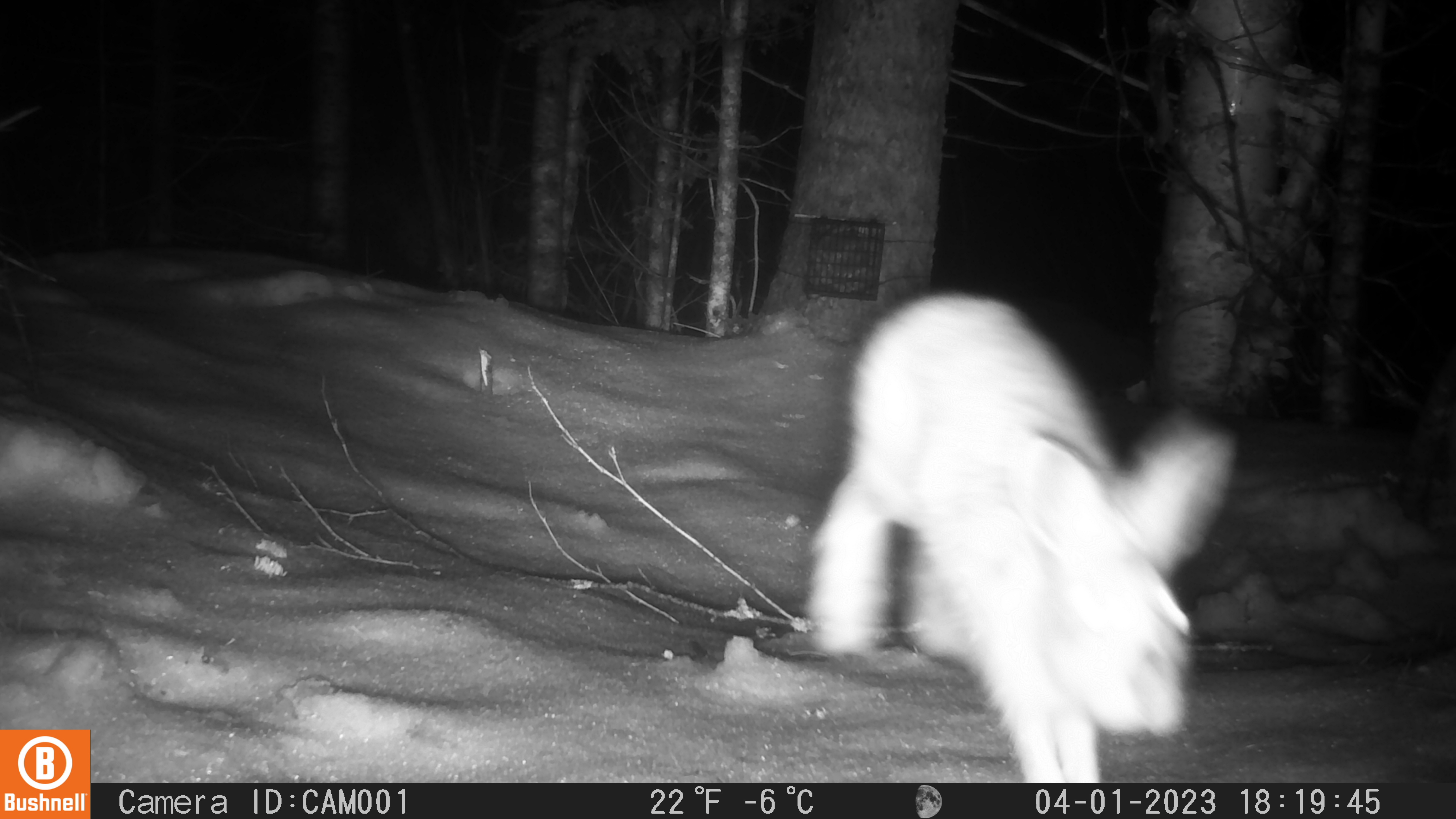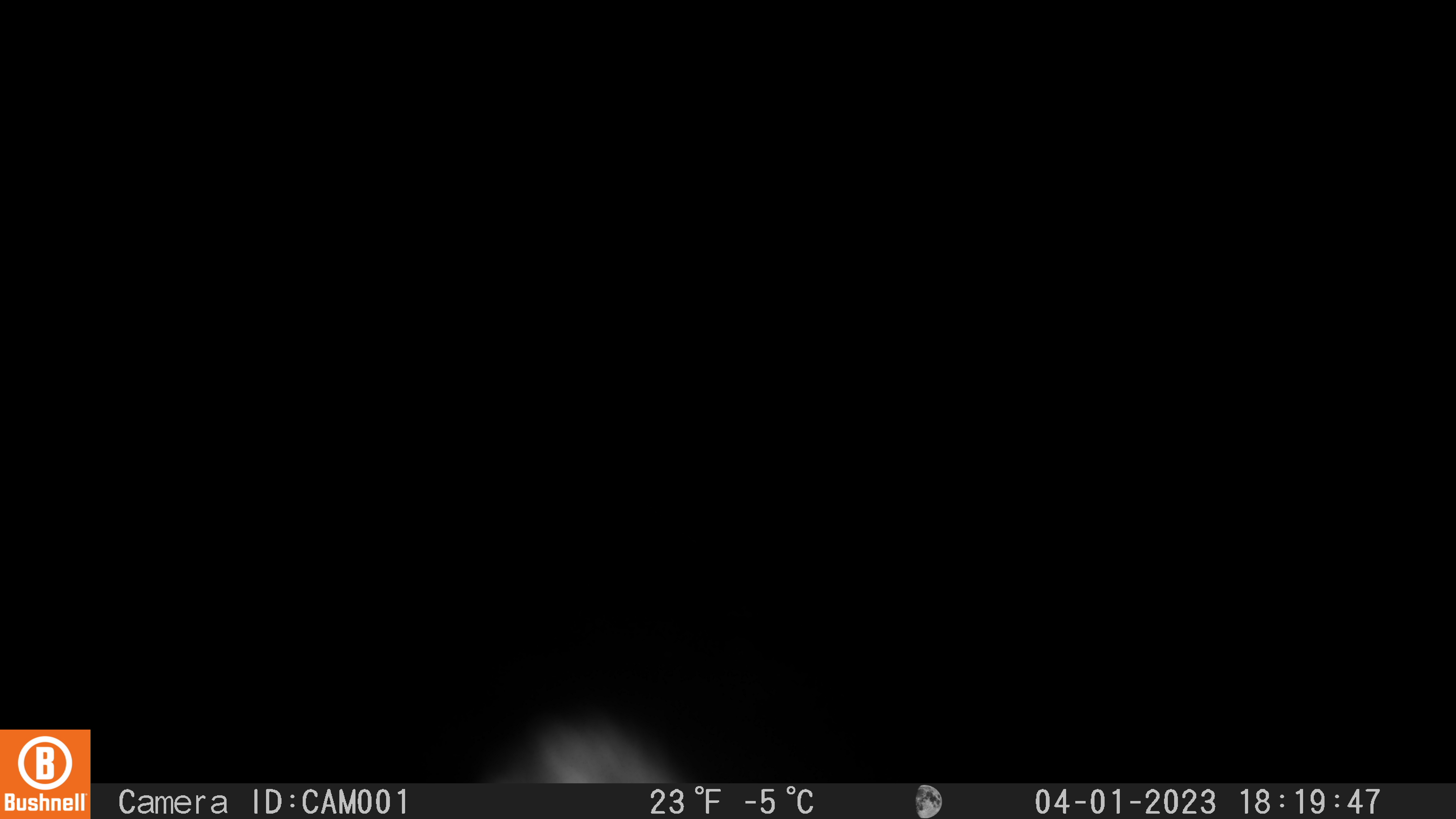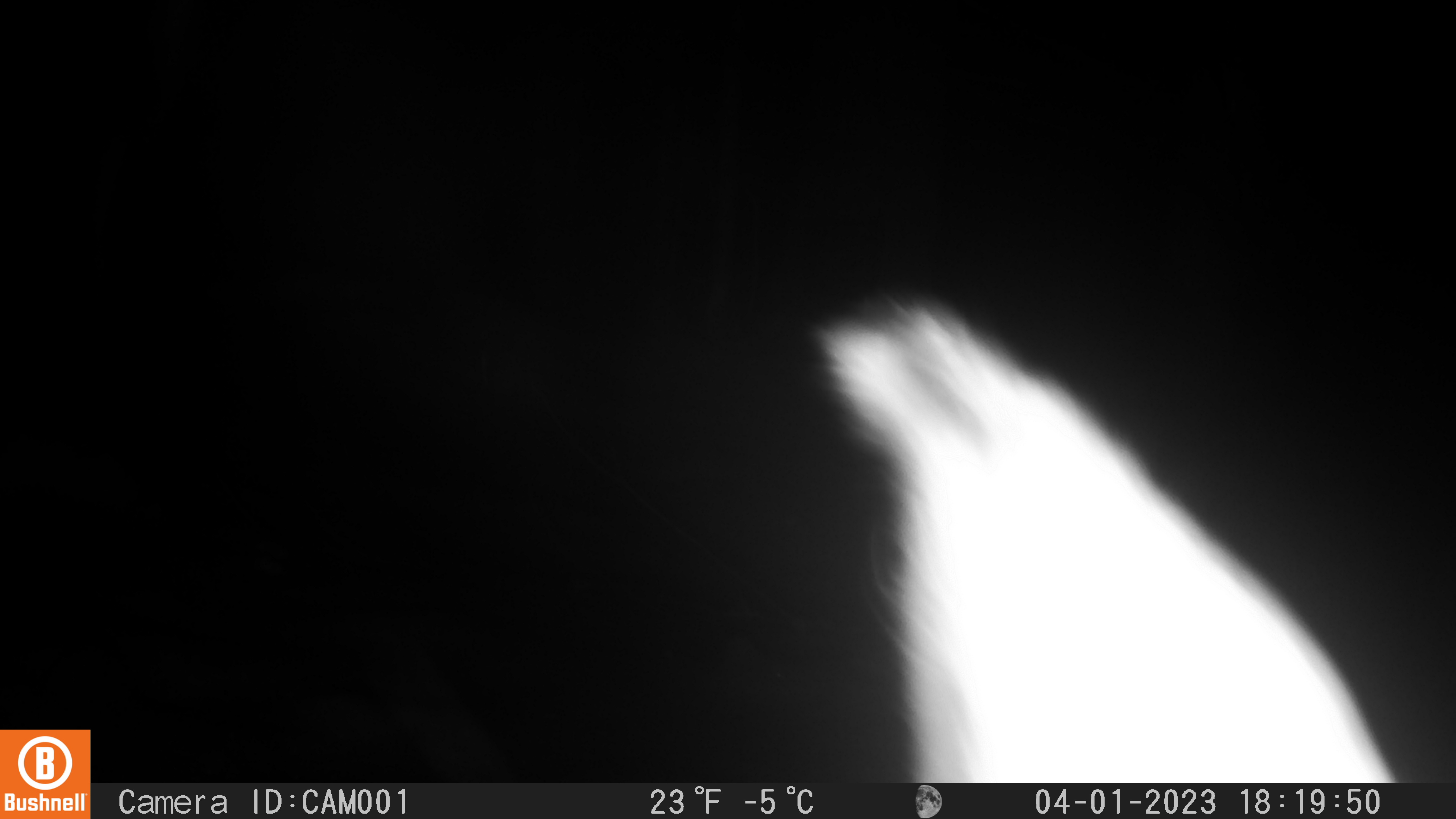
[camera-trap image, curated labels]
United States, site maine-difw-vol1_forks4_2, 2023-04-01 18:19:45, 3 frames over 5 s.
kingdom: Animalia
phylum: Chordata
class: Mammalia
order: Lagomorpha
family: Leporidae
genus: Lepus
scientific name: Lepus americanus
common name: snowshoe hare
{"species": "snowshoe hare (Lepus americanus)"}